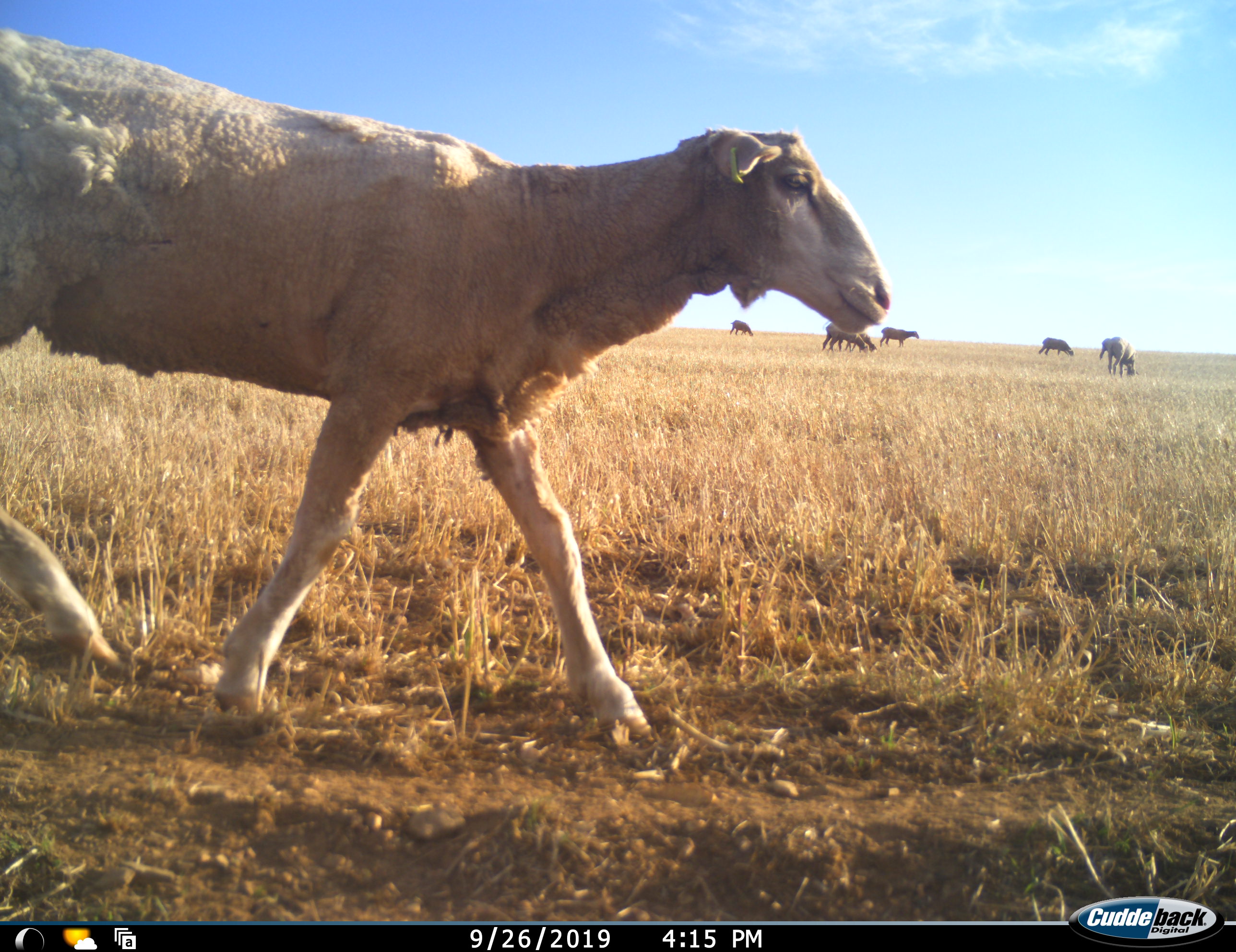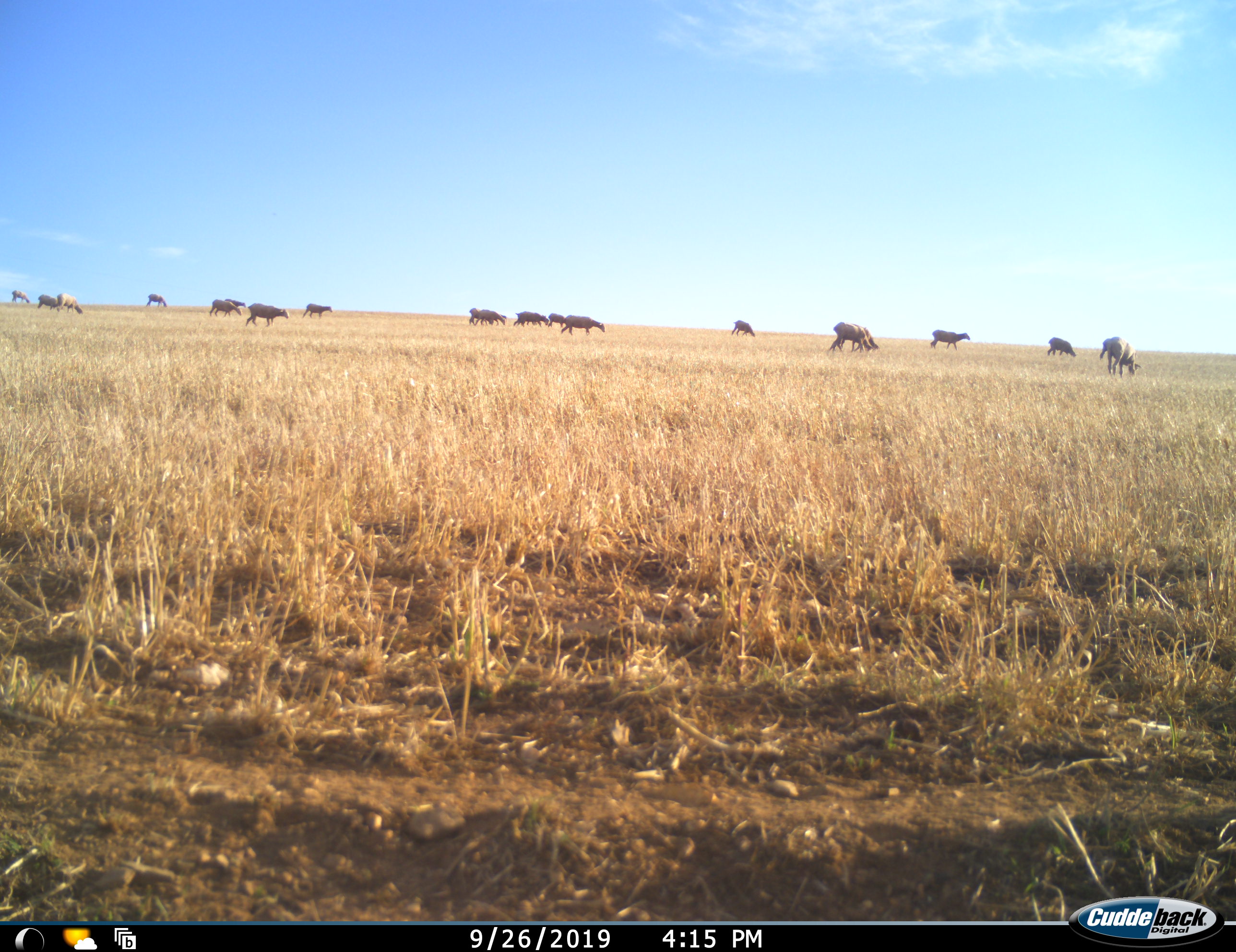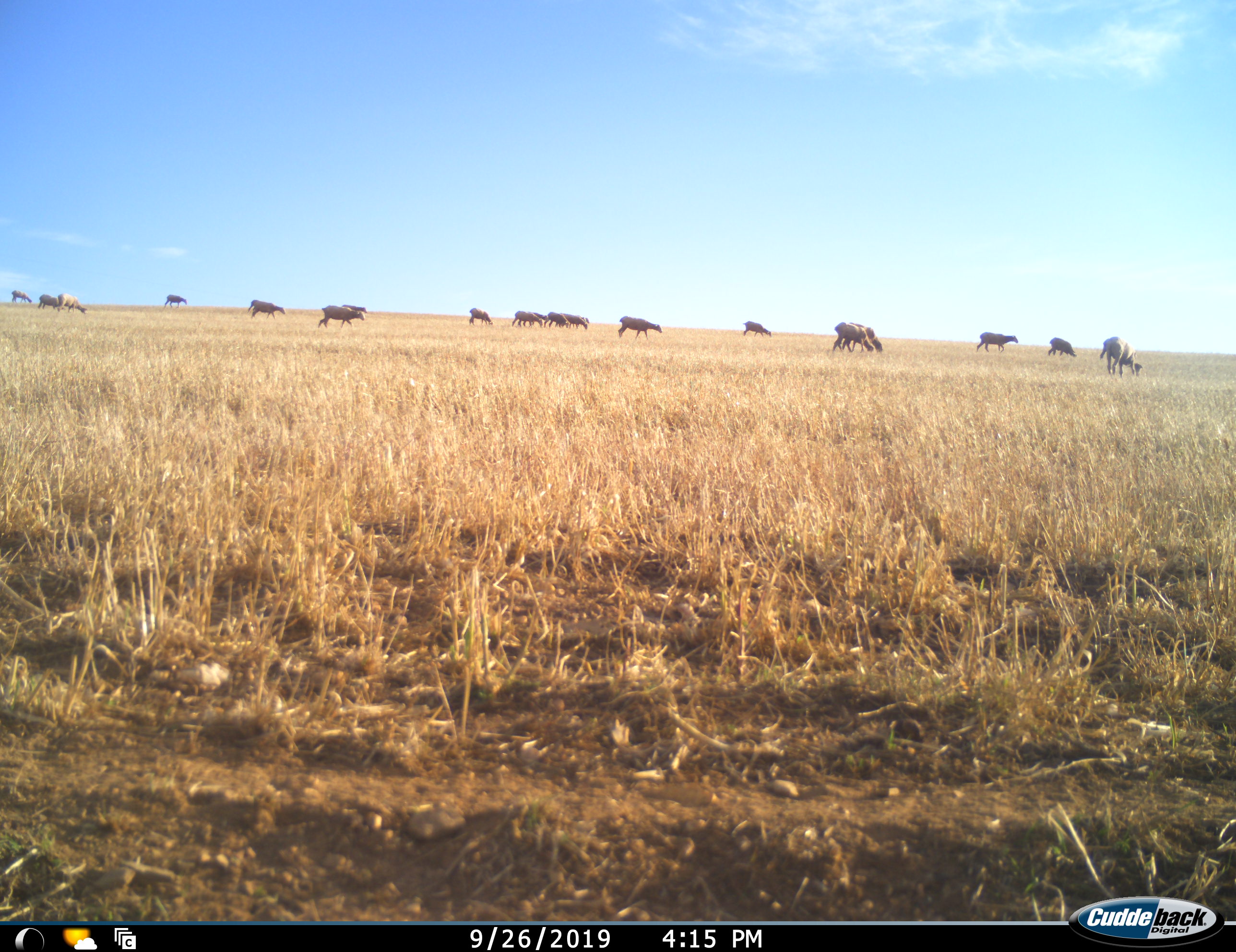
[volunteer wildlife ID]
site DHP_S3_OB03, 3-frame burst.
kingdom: Animalia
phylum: Chordata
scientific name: Vertebrata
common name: domestic animal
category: domesticanimal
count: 11-50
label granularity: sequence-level